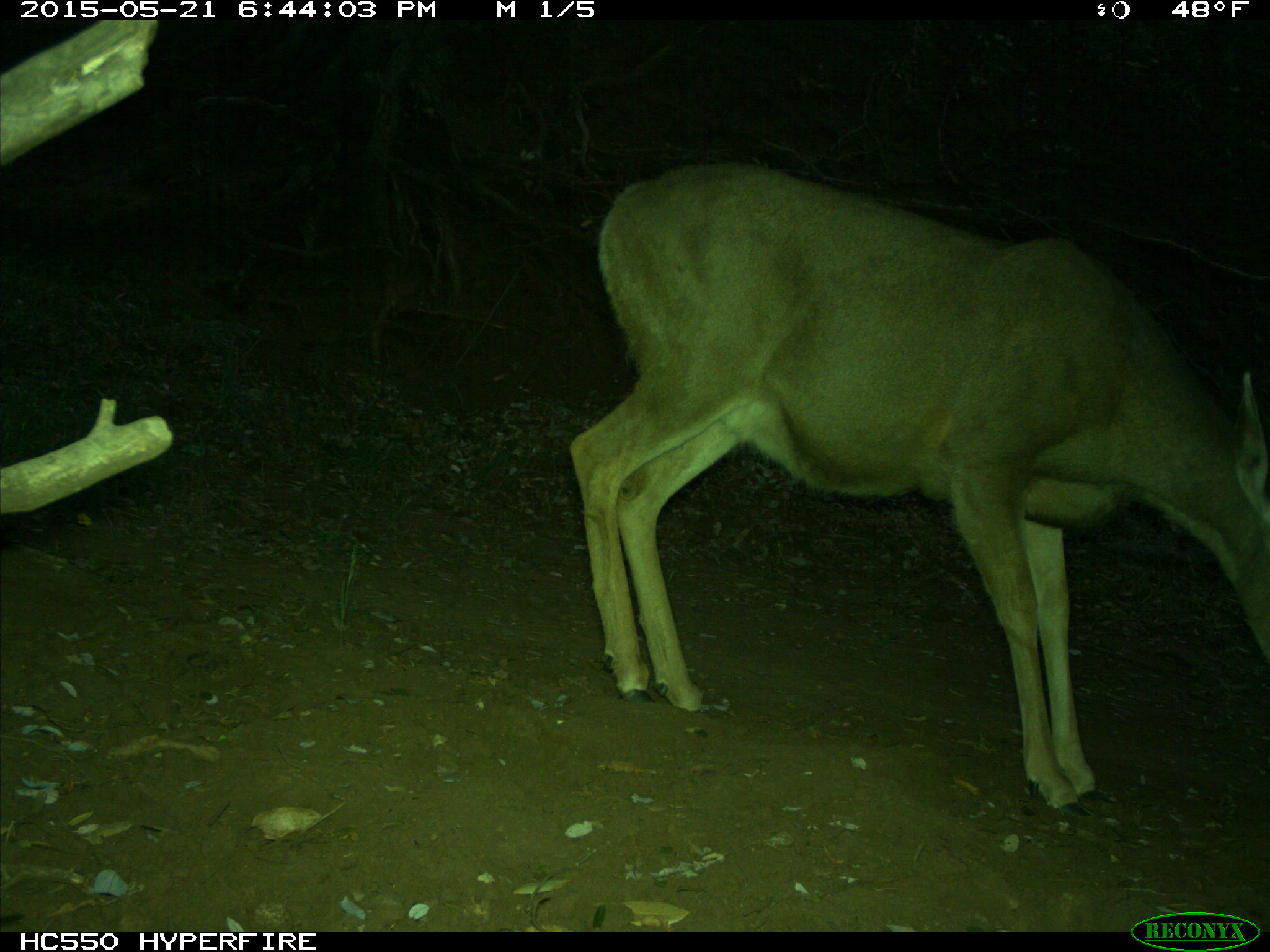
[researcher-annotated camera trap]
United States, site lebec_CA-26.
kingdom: Animalia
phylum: Chordata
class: Mammalia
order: Artiodactyla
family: Cervidae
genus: Odocoileus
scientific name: Odocoileus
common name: deer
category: unidentified deer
Unidentified deer (deer) (Odocoileus).